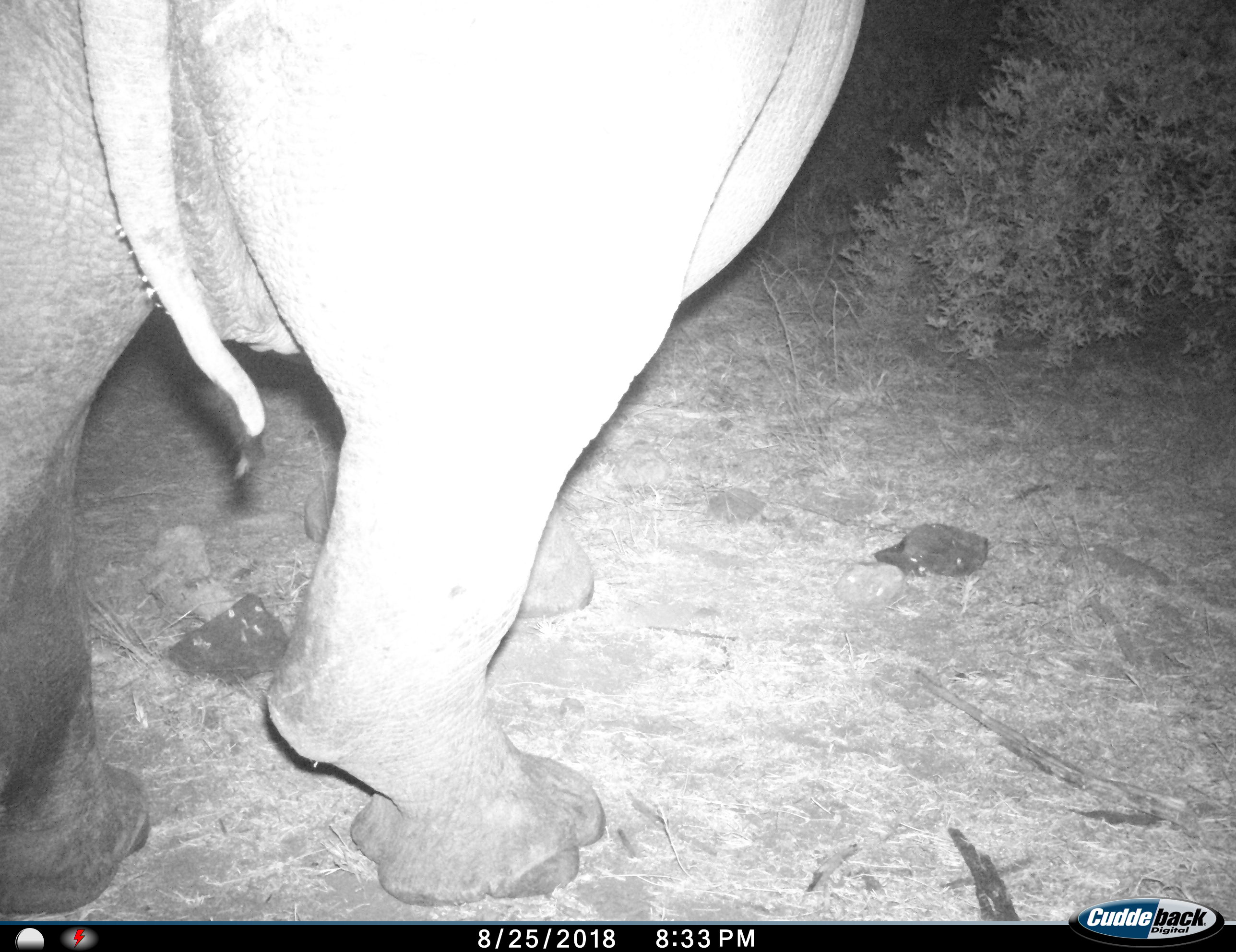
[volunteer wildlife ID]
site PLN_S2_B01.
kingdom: Animalia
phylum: Chordata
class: Mammalia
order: Perissodactyla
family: Rhinocerotidae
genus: Ceratotherium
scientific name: Ceratotherium simum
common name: white rhinoceros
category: rhinoceroswhite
Rhinoceroswhite (white rhinoceros) (Ceratotherium simum), count 1. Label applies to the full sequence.